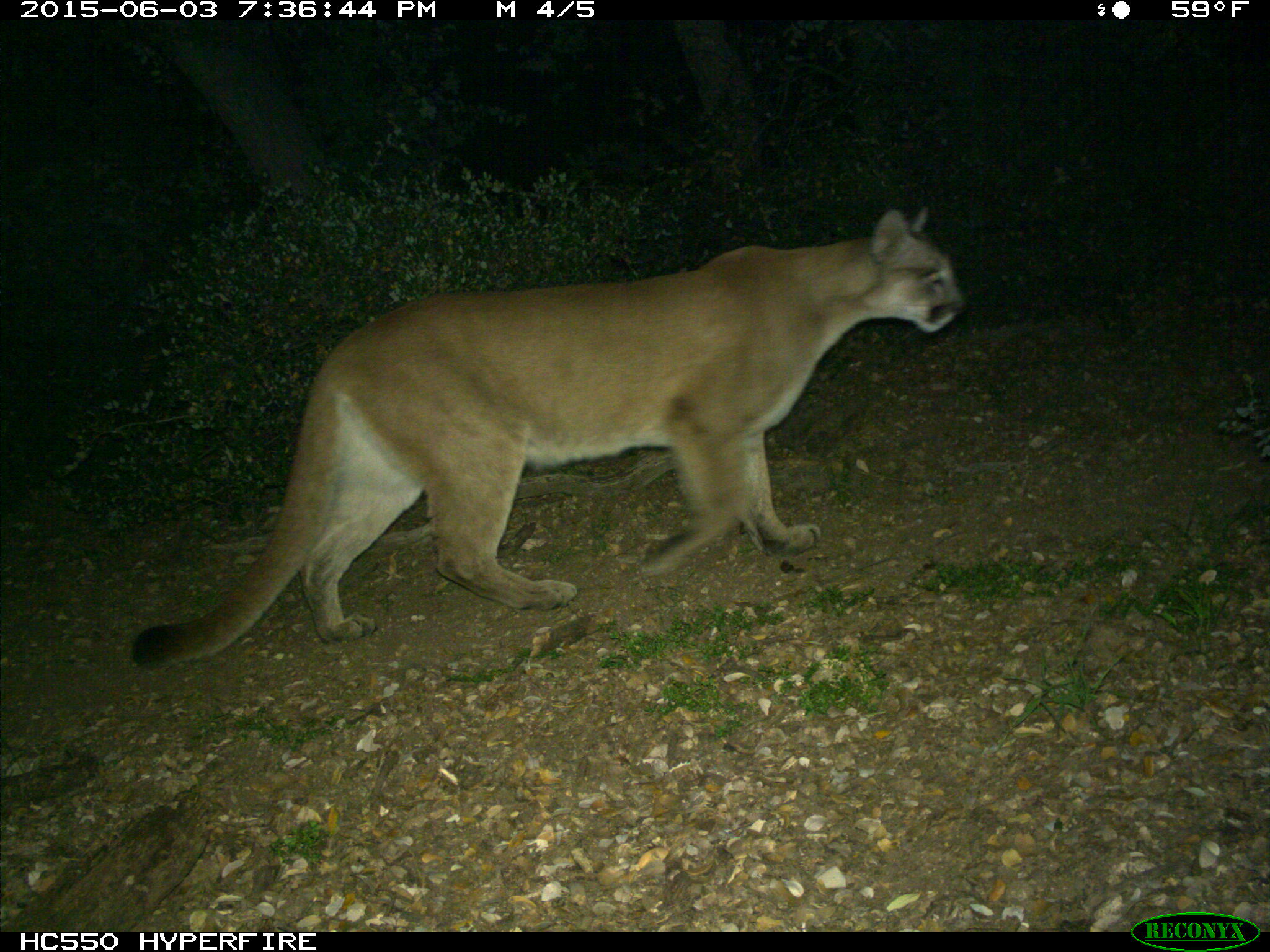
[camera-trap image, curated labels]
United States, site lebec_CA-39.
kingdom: Animalia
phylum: Chordata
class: Mammalia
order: Carnivora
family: Felidae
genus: Puma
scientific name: Puma concolor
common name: mountain lion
Puma concolor (mountain lion).